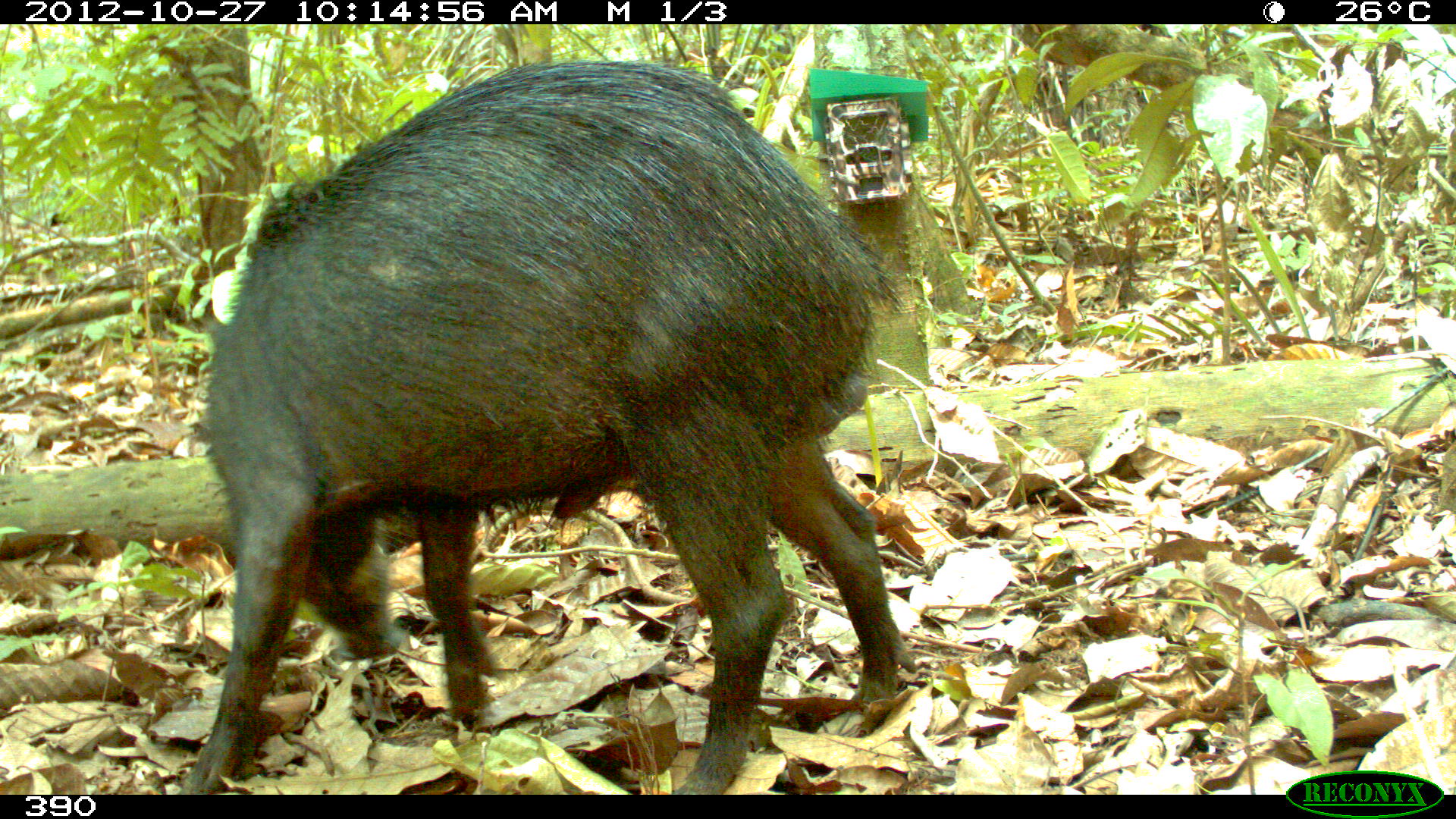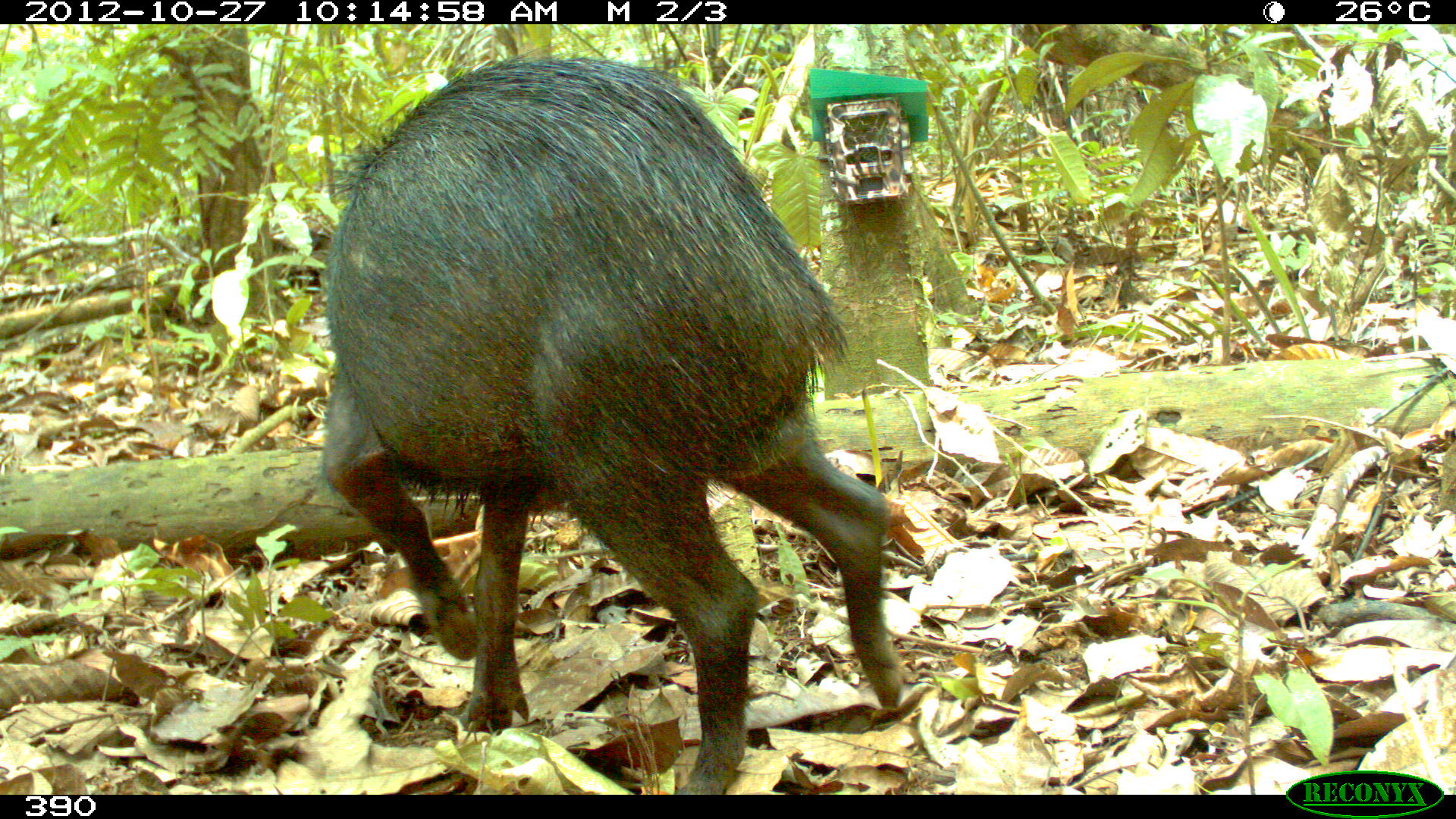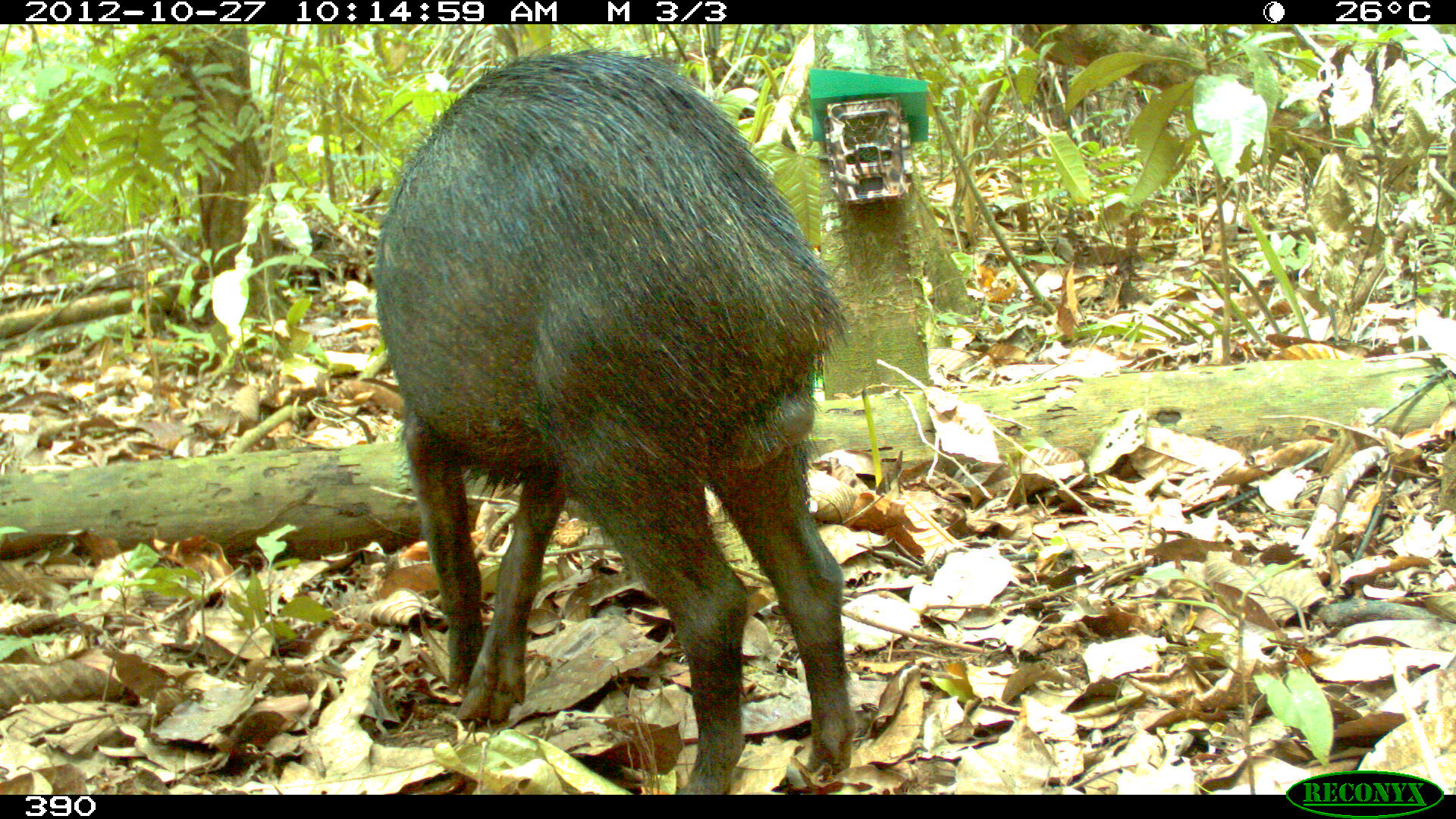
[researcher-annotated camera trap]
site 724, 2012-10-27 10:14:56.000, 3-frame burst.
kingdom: Animalia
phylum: Chordata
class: Mammalia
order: Artiodactyla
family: Tayassuidae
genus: Tayassu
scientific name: Tayassu pecari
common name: white-lipped peccary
Tayassu pecari (white-lipped peccary).